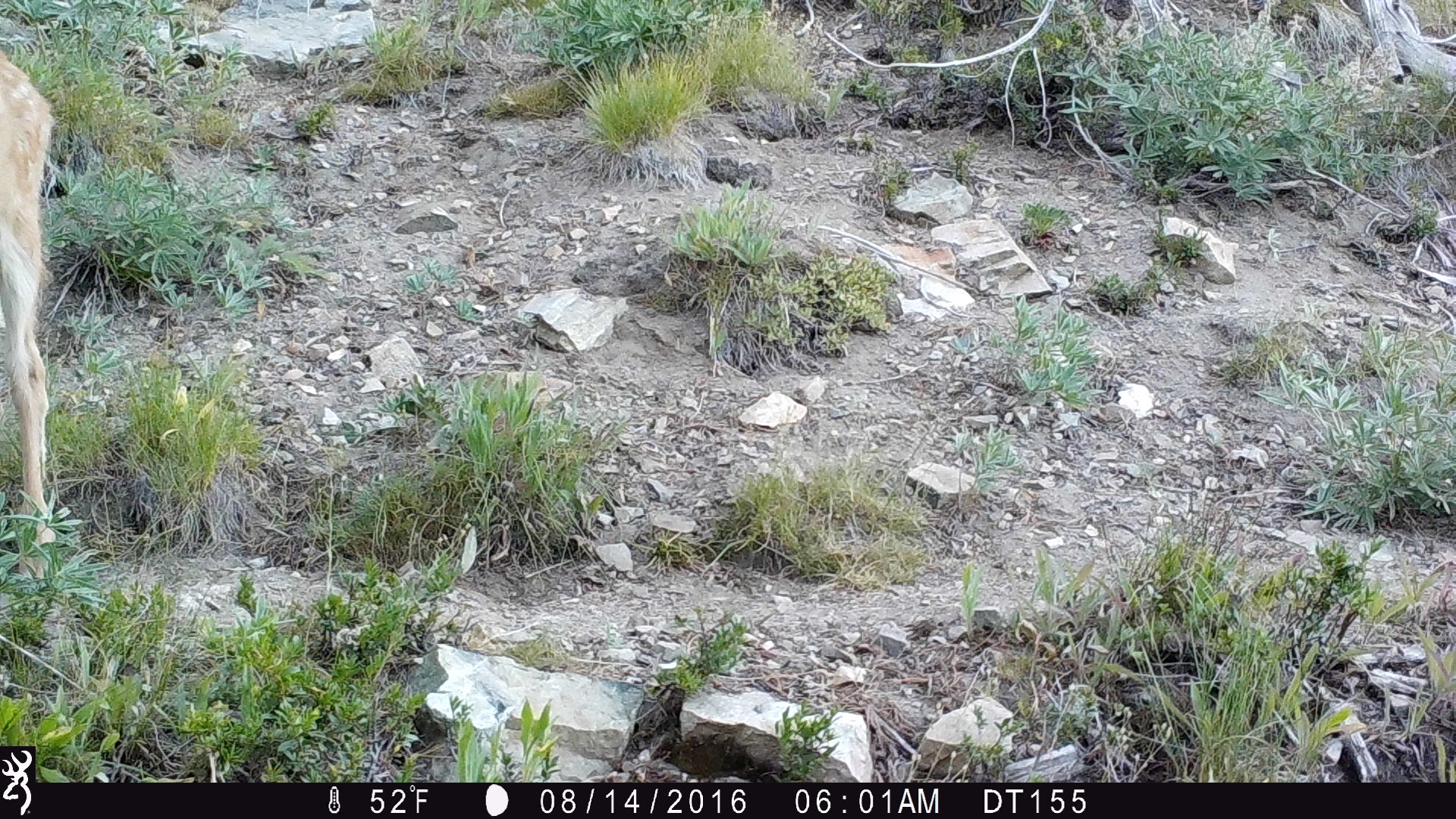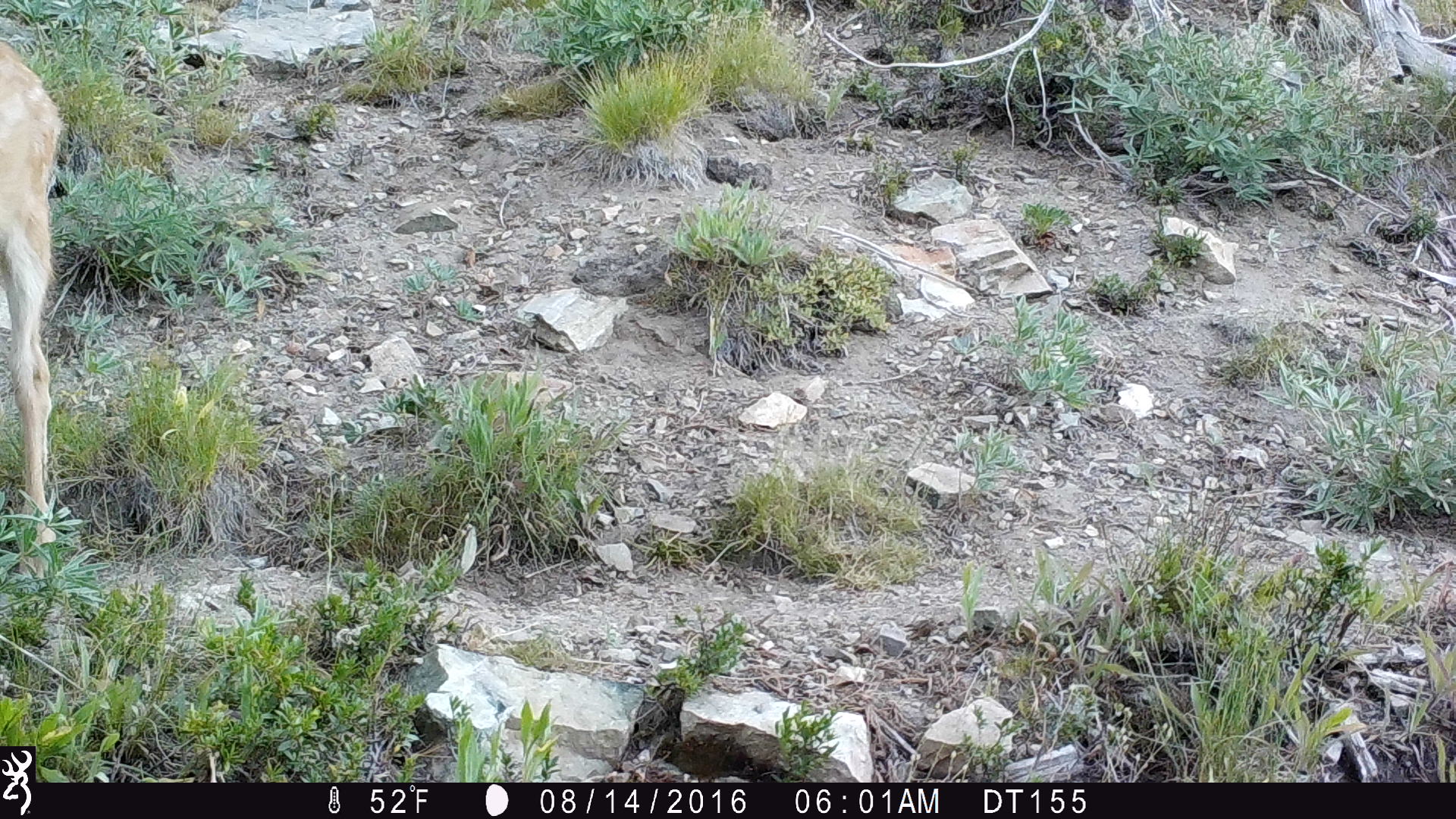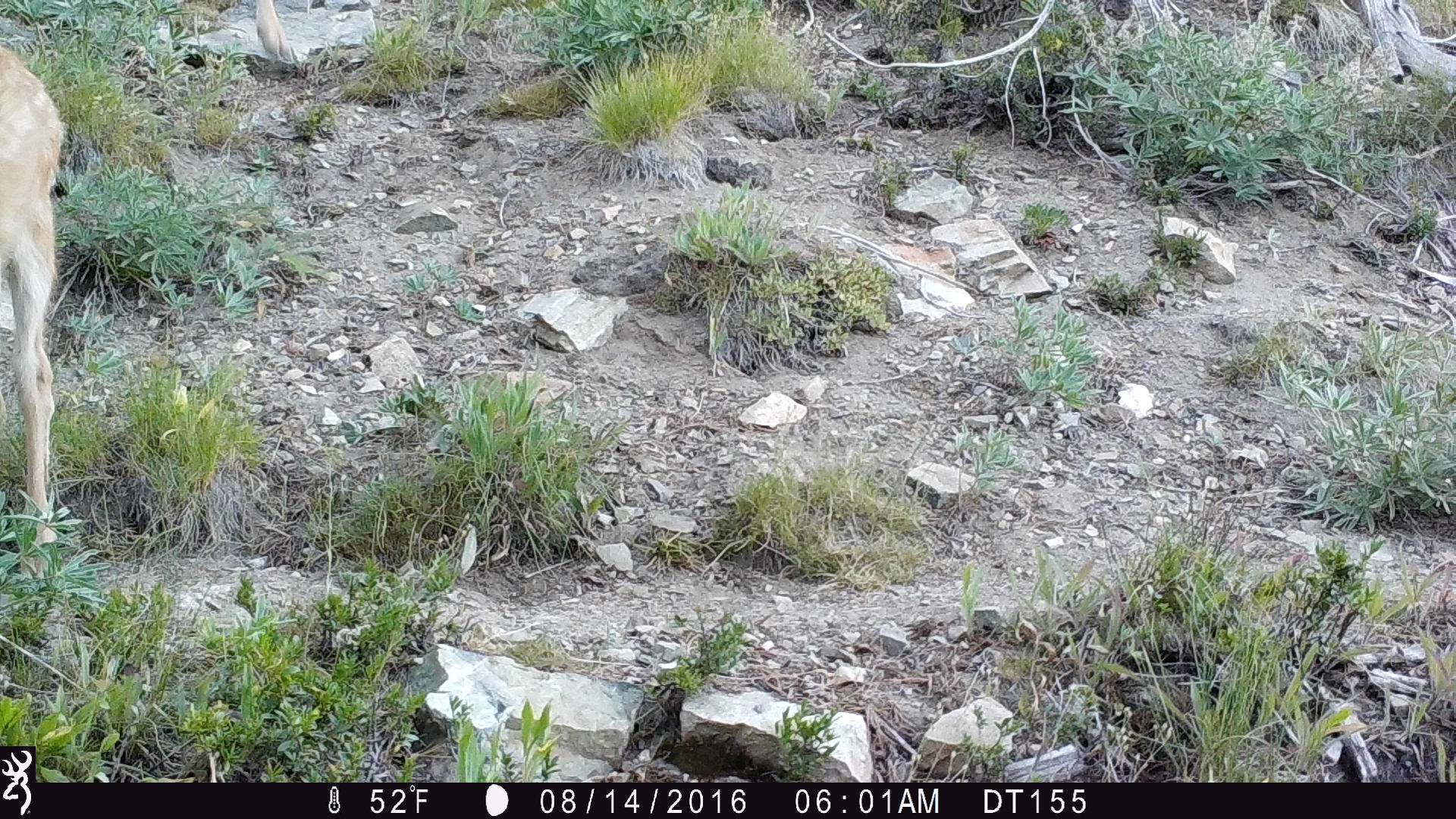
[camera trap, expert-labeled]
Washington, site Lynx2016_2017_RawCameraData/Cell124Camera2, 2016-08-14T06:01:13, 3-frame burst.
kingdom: Animalia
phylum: Chordata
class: Mammalia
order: Artiodactyla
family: Cervidae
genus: Odocoileus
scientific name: Odocoileus hemionus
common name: mule deer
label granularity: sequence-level